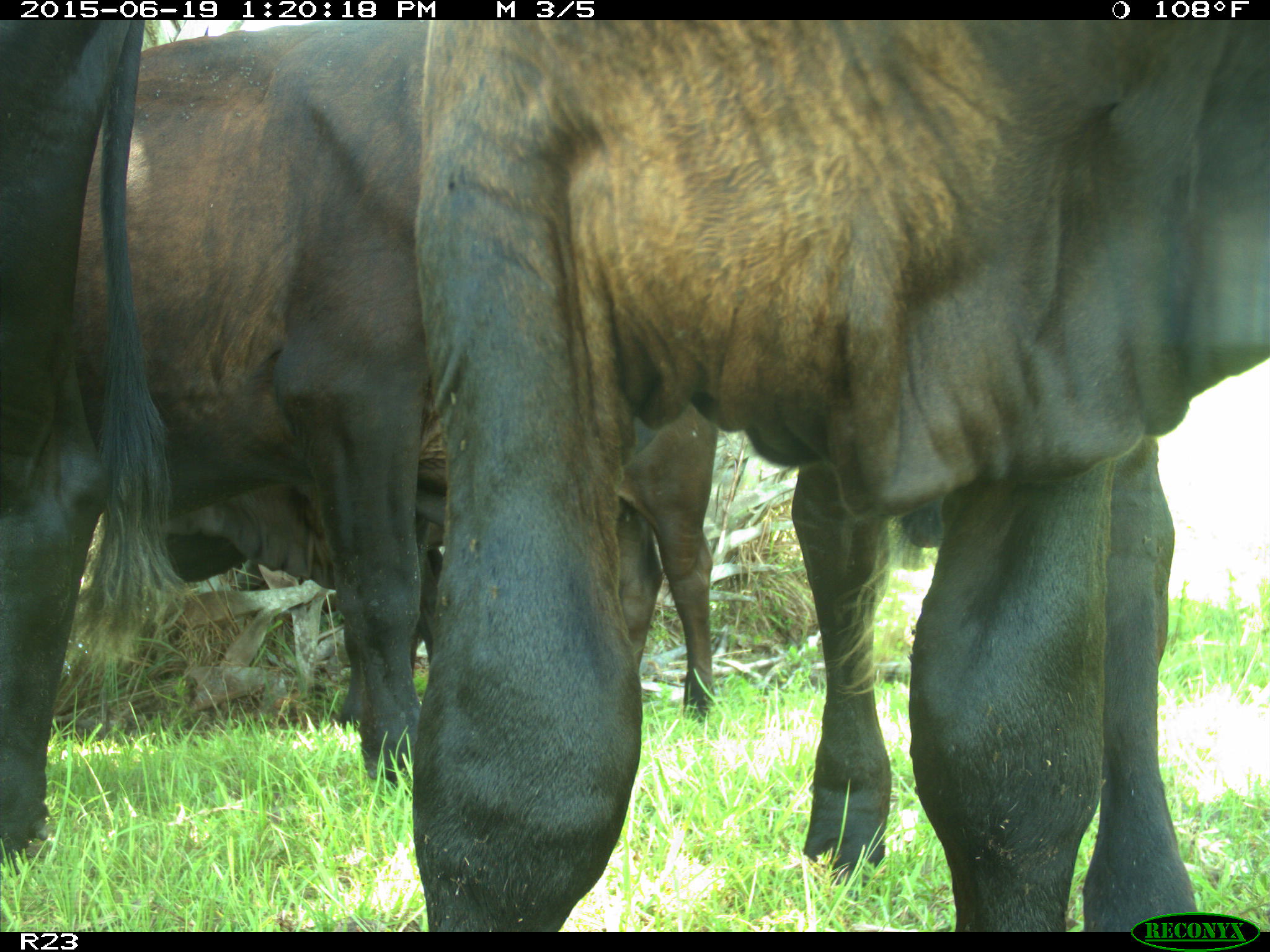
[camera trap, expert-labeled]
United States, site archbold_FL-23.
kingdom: Animalia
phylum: Chordata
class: Mammalia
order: Artiodactyla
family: Cervidae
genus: Odocoileus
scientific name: Odocoileus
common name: deer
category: unidentified deer